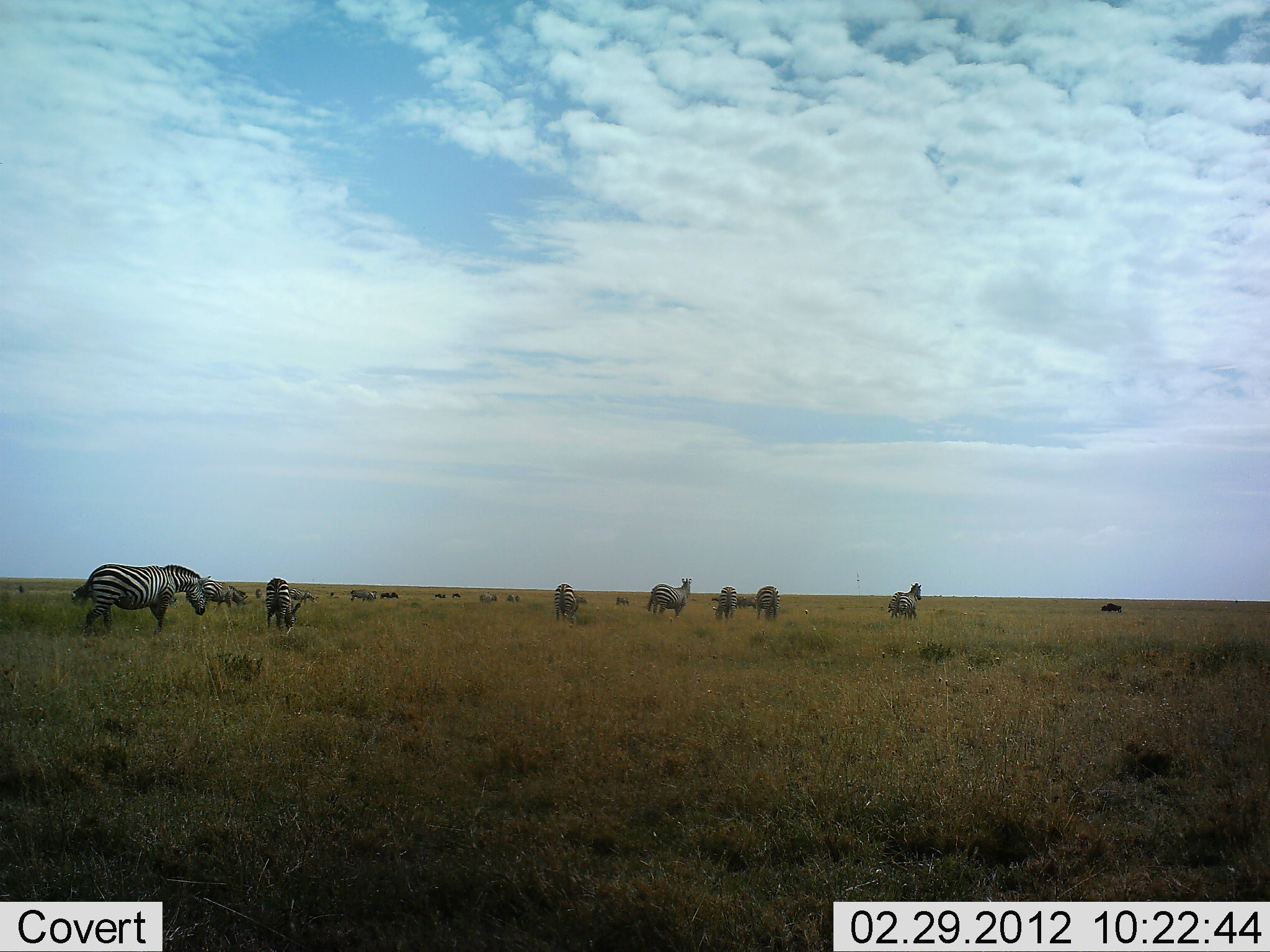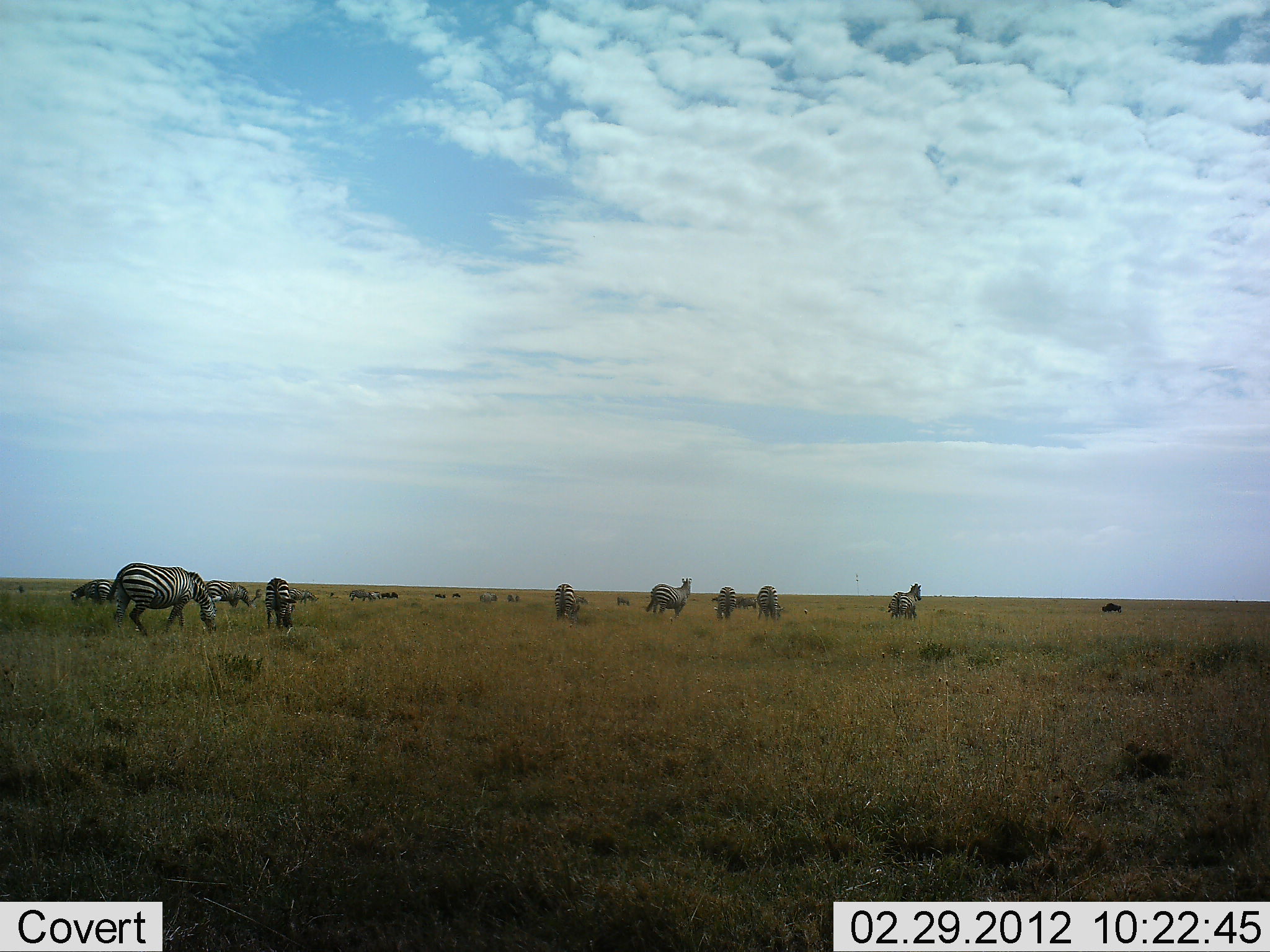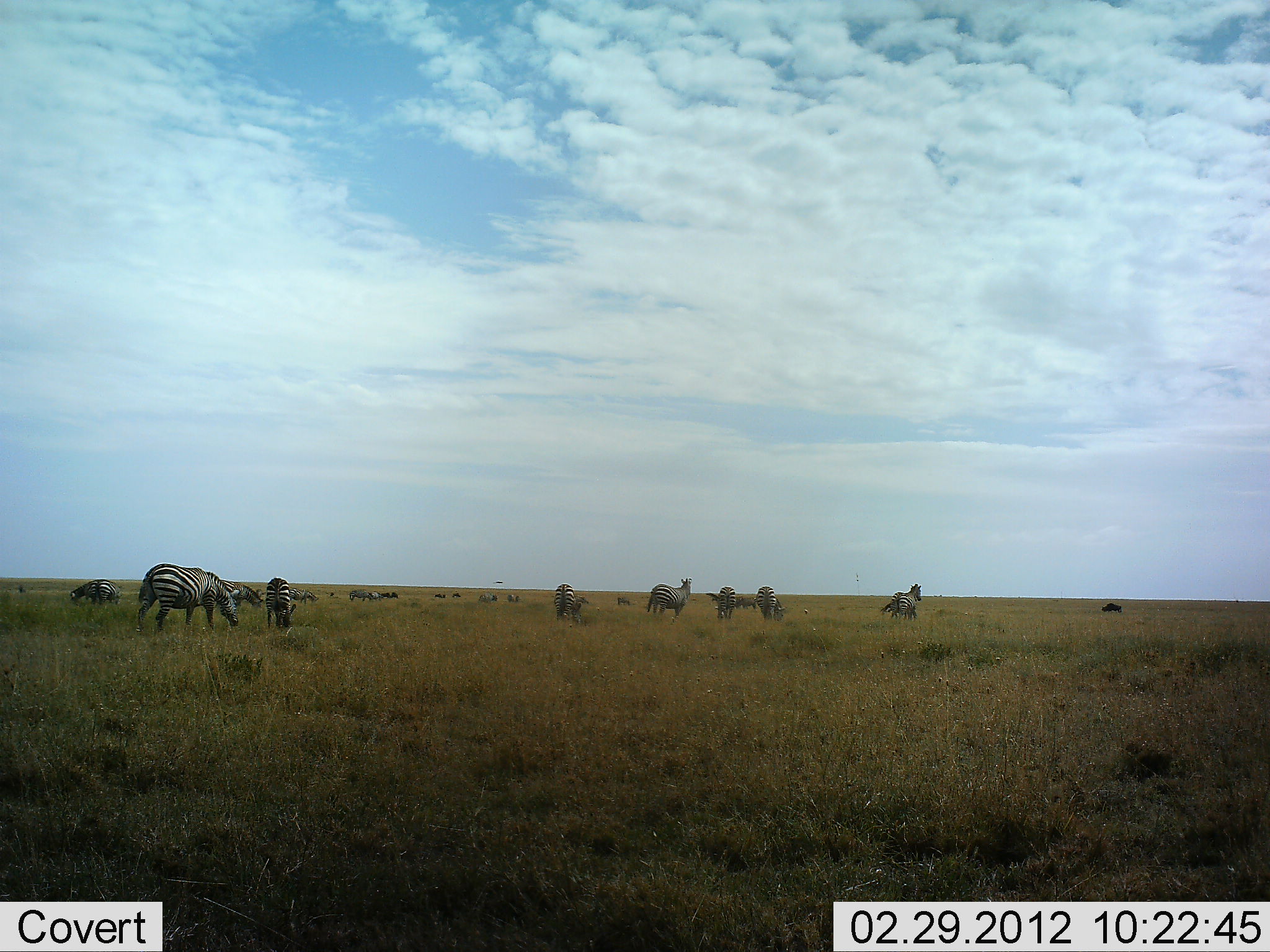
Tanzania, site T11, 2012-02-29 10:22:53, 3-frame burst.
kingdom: Animalia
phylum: Chordata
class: Mammalia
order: Perissodactyla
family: Equidae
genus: Equus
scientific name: Equus quagga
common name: plains zebra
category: zebra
Zebra (plains zebra) (Equus quagga), count 11-50. Behavior (volunteer vote fractions): standing 77%, resting 4%, moving 46%, interacting 0%. Young present (vote fraction): 0%. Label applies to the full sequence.